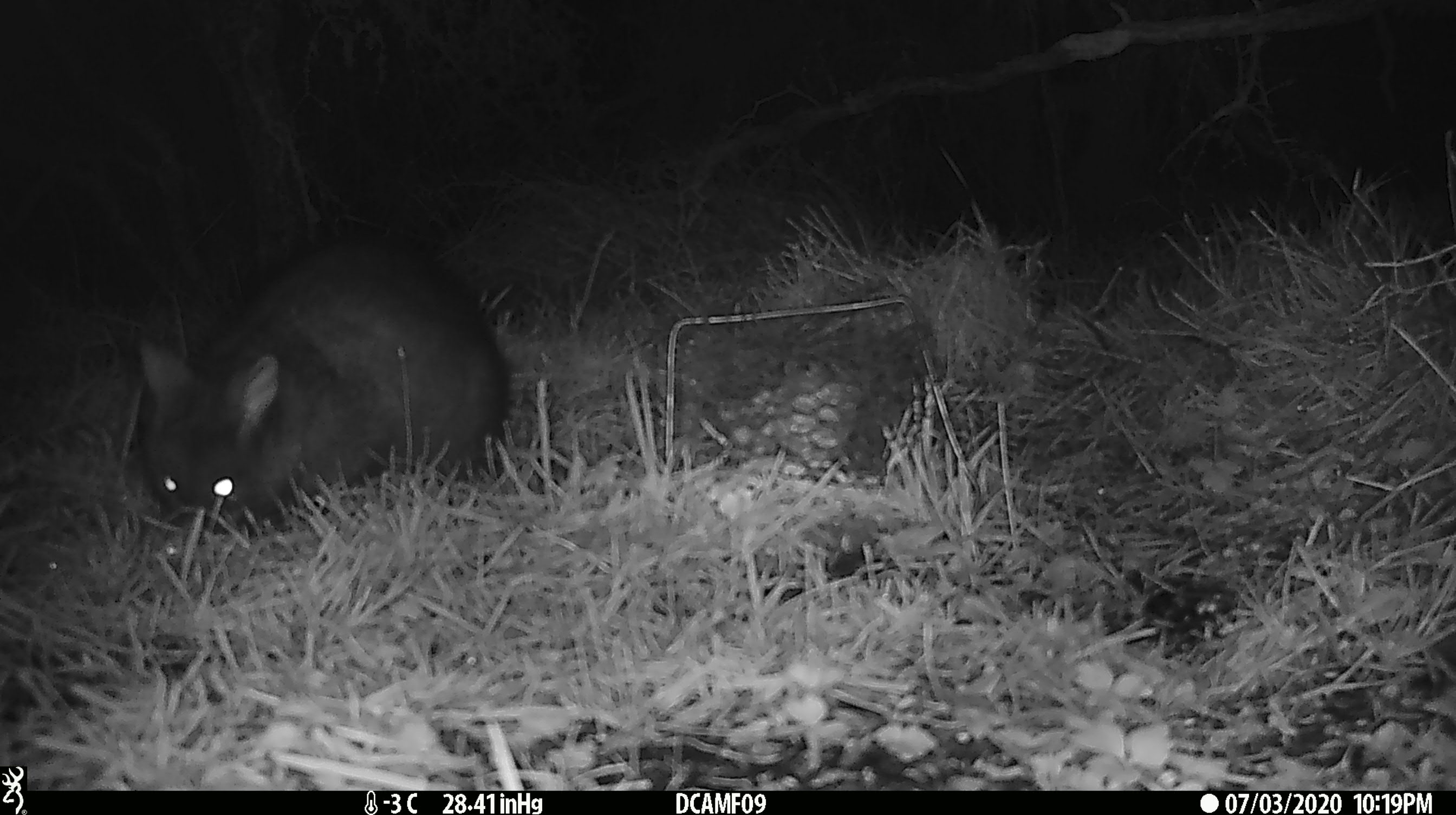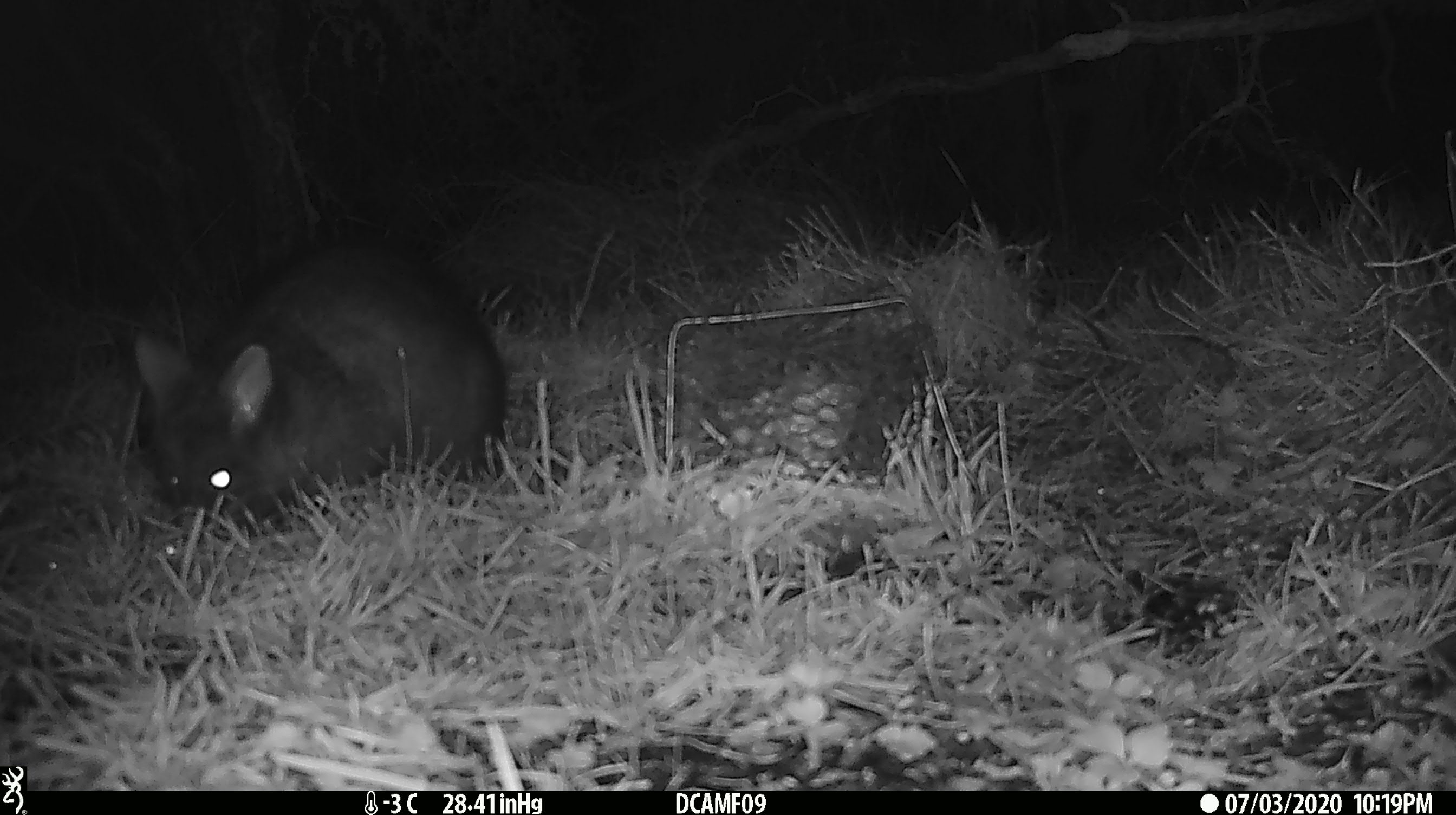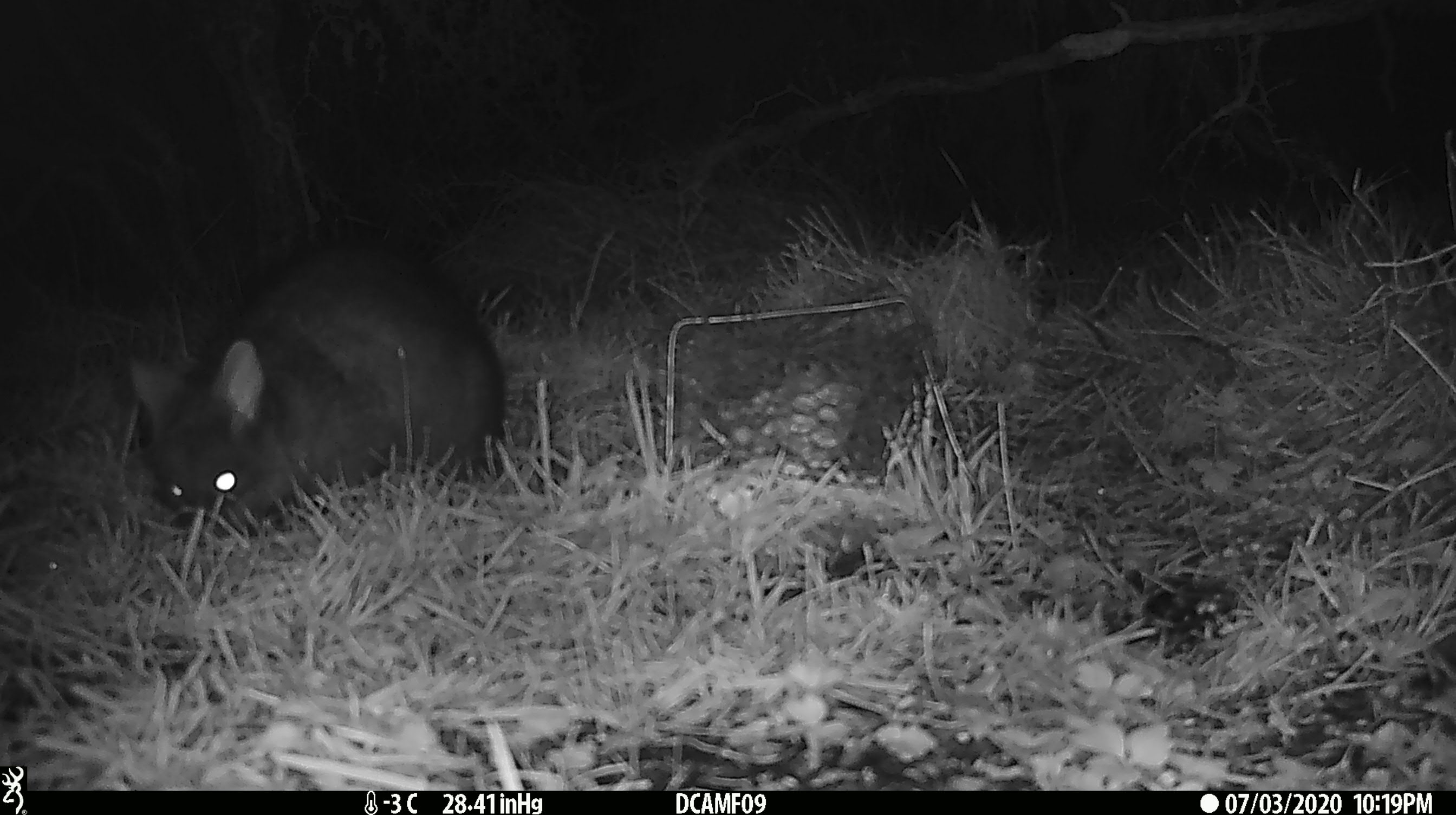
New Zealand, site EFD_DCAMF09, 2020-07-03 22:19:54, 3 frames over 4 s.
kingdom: Animalia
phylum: Chordata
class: Mammalia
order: Diprotodontia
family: Phalangeridae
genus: Trichosurus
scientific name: Trichosurus vulpecula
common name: common brushtail possum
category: possum